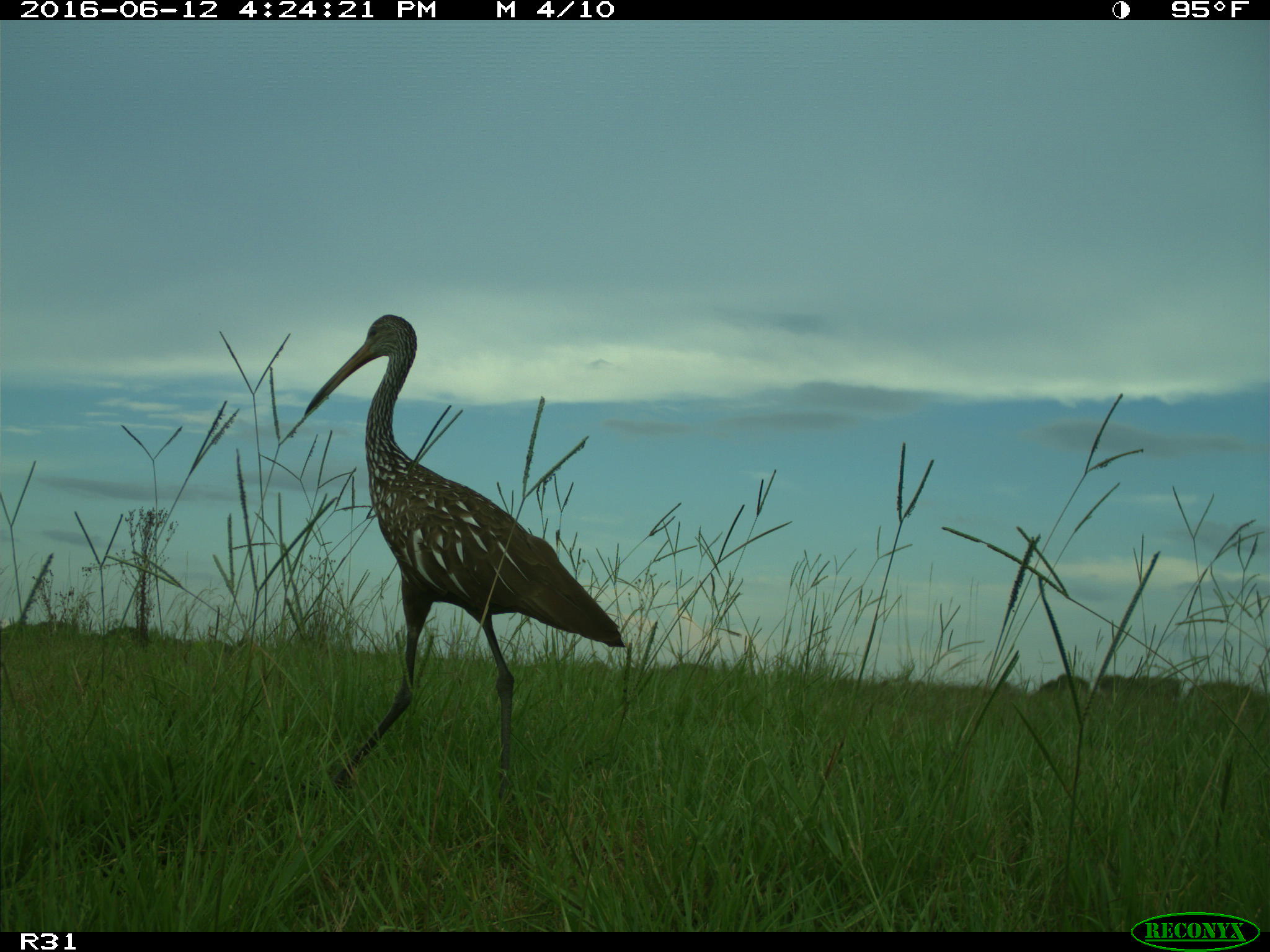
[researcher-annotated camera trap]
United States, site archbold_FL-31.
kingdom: Animalia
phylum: Chordata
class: Aves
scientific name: Aves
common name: birds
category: unidentified bird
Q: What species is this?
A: Unidentified bird (birds) (Aves).